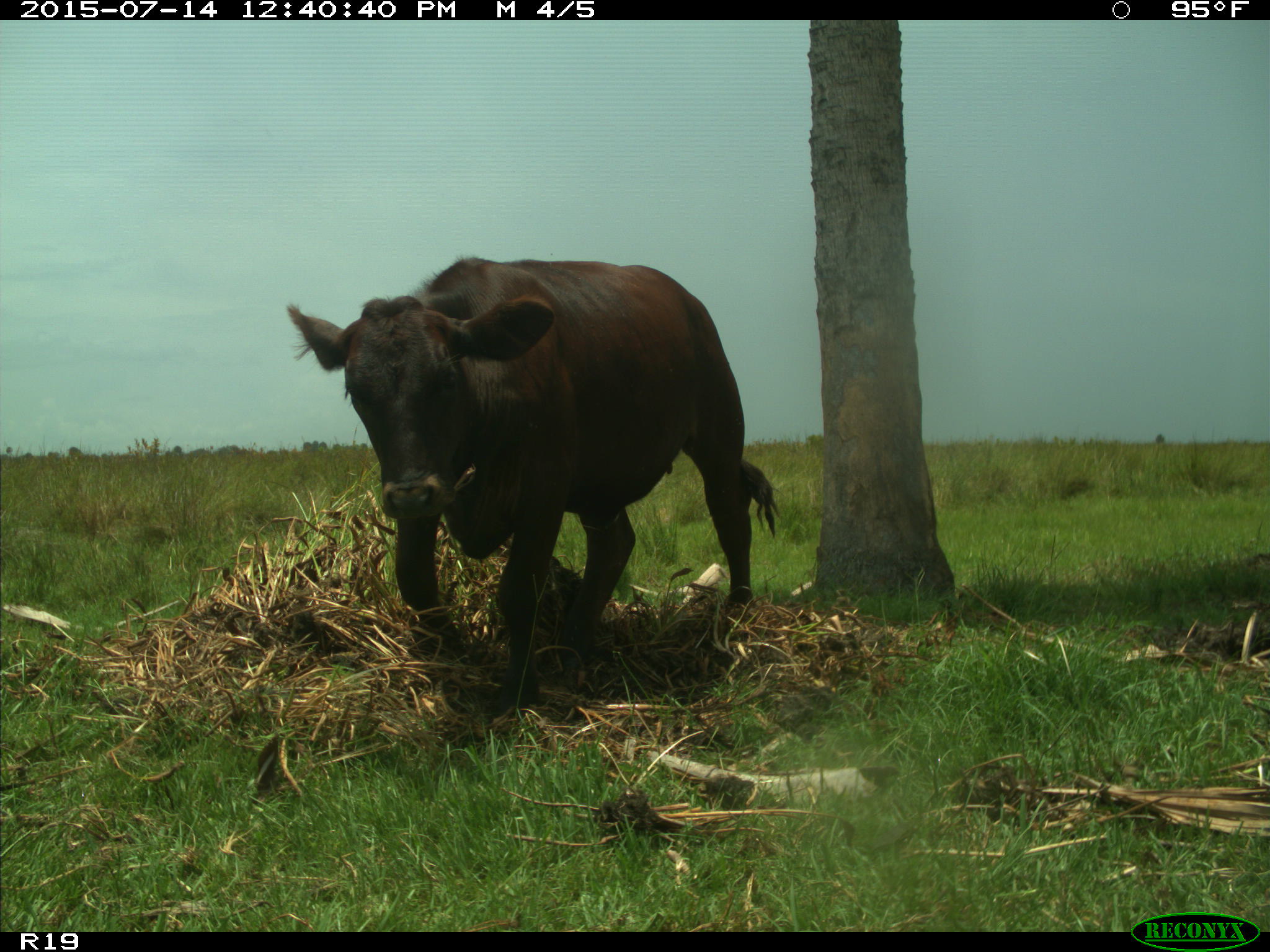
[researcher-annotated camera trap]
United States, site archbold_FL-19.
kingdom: Animalia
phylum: Chordata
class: Mammalia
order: Artiodactyla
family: Bovidae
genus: Bos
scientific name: Bos taurus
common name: domestic cow